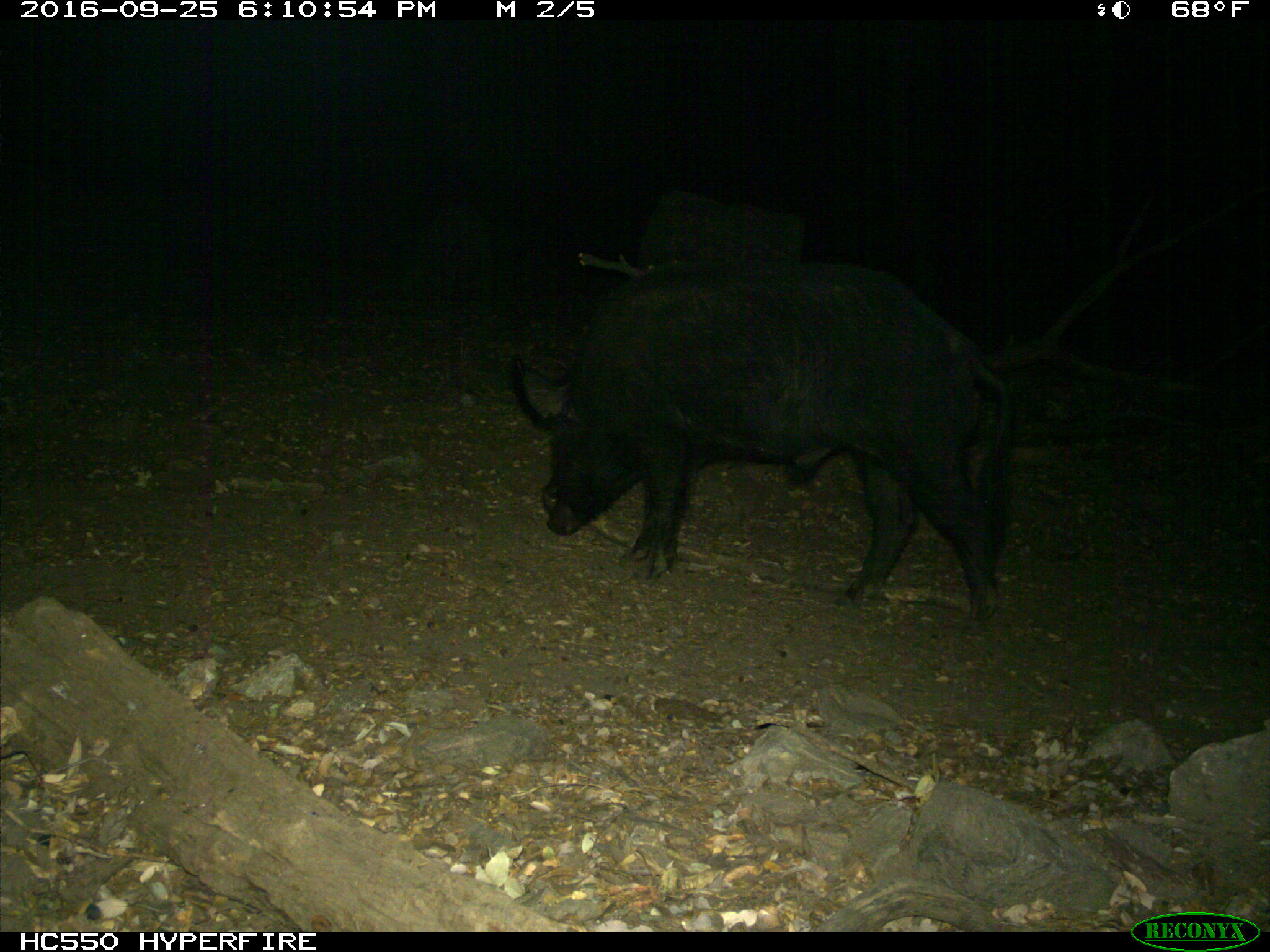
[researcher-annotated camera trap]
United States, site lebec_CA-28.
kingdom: Animalia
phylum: Chordata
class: Mammalia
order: Artiodactyla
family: Suidae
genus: Sus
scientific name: Sus scrofa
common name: wild boar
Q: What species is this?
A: Sus scrofa (wild boar).